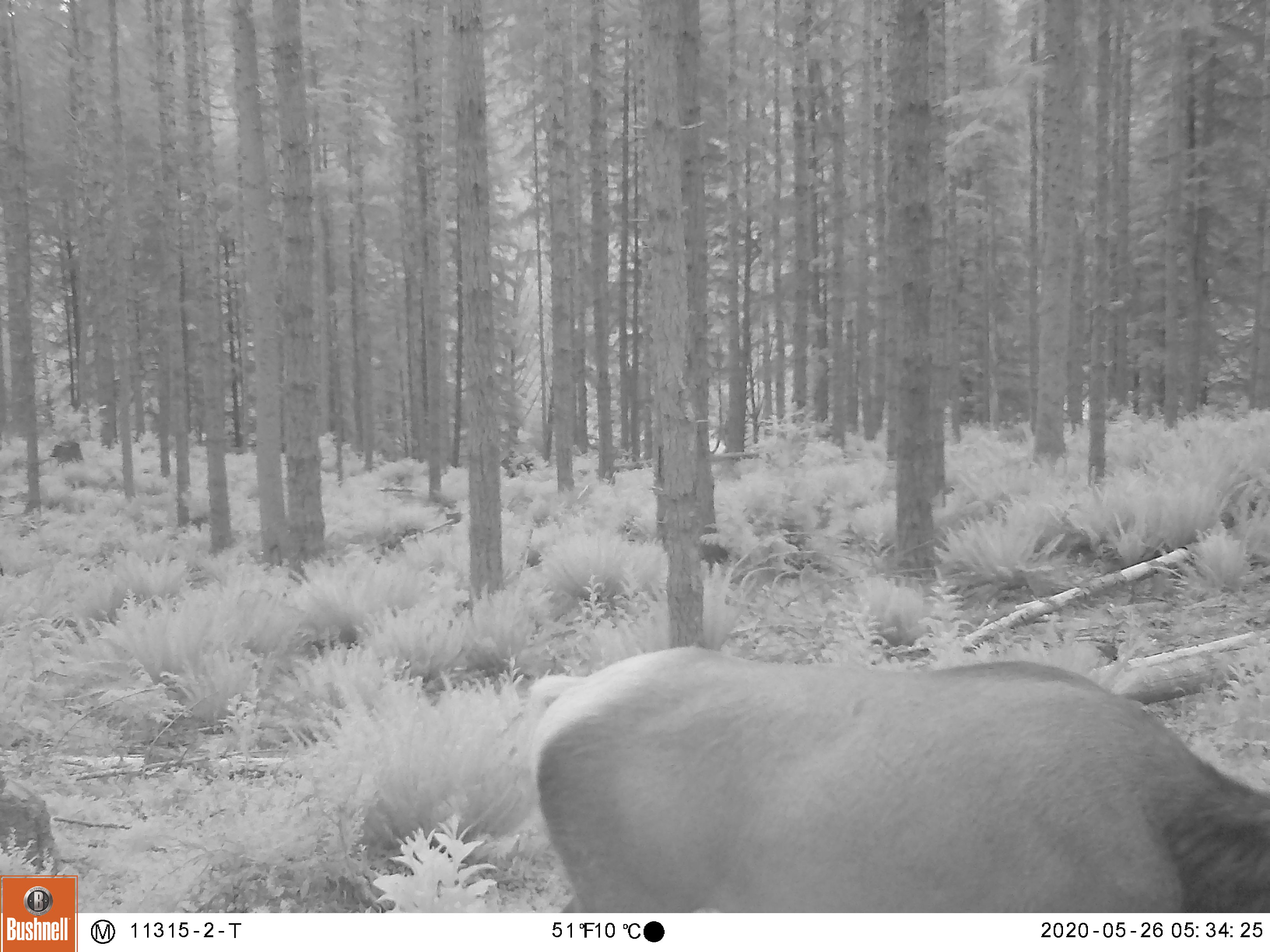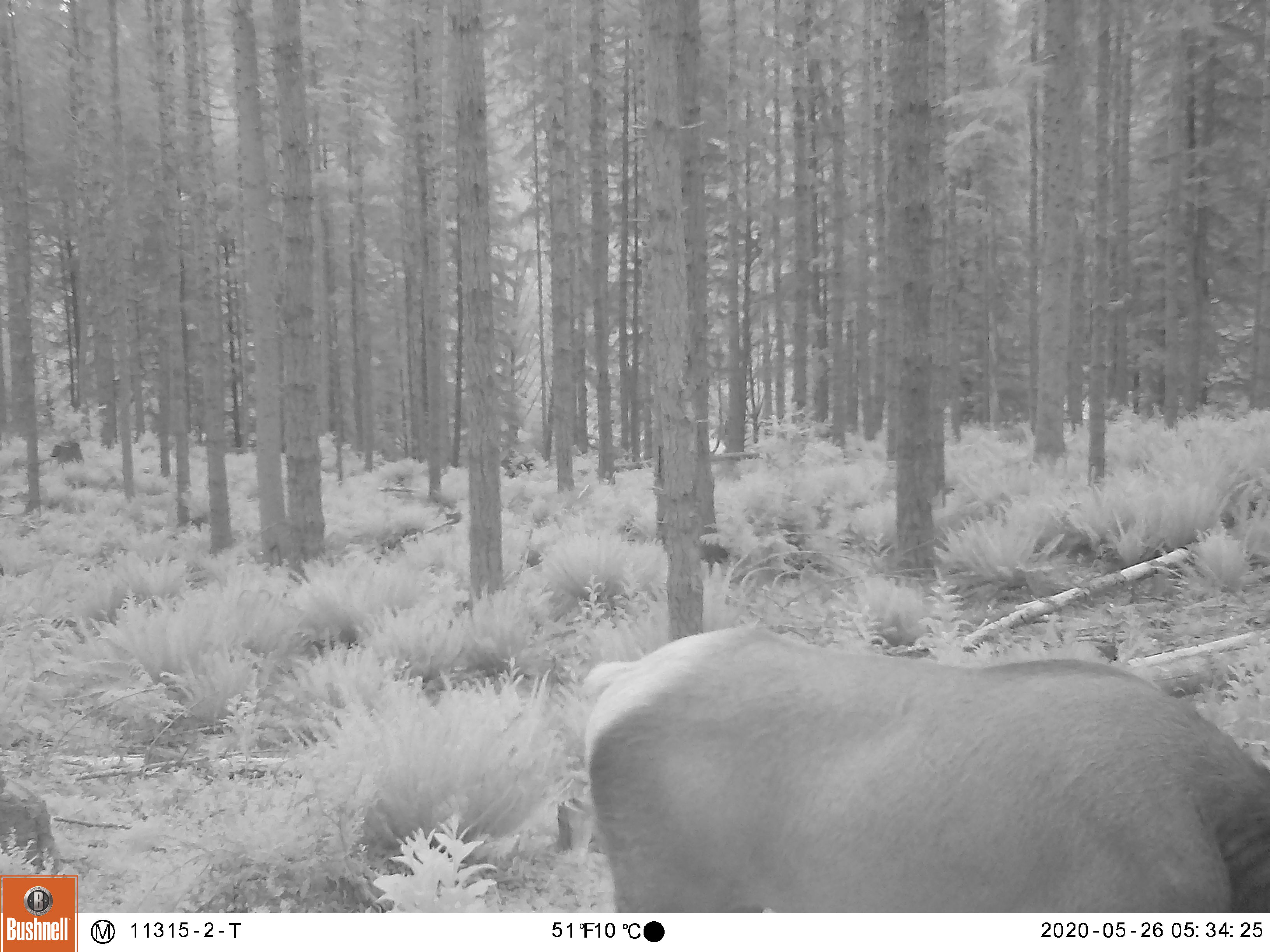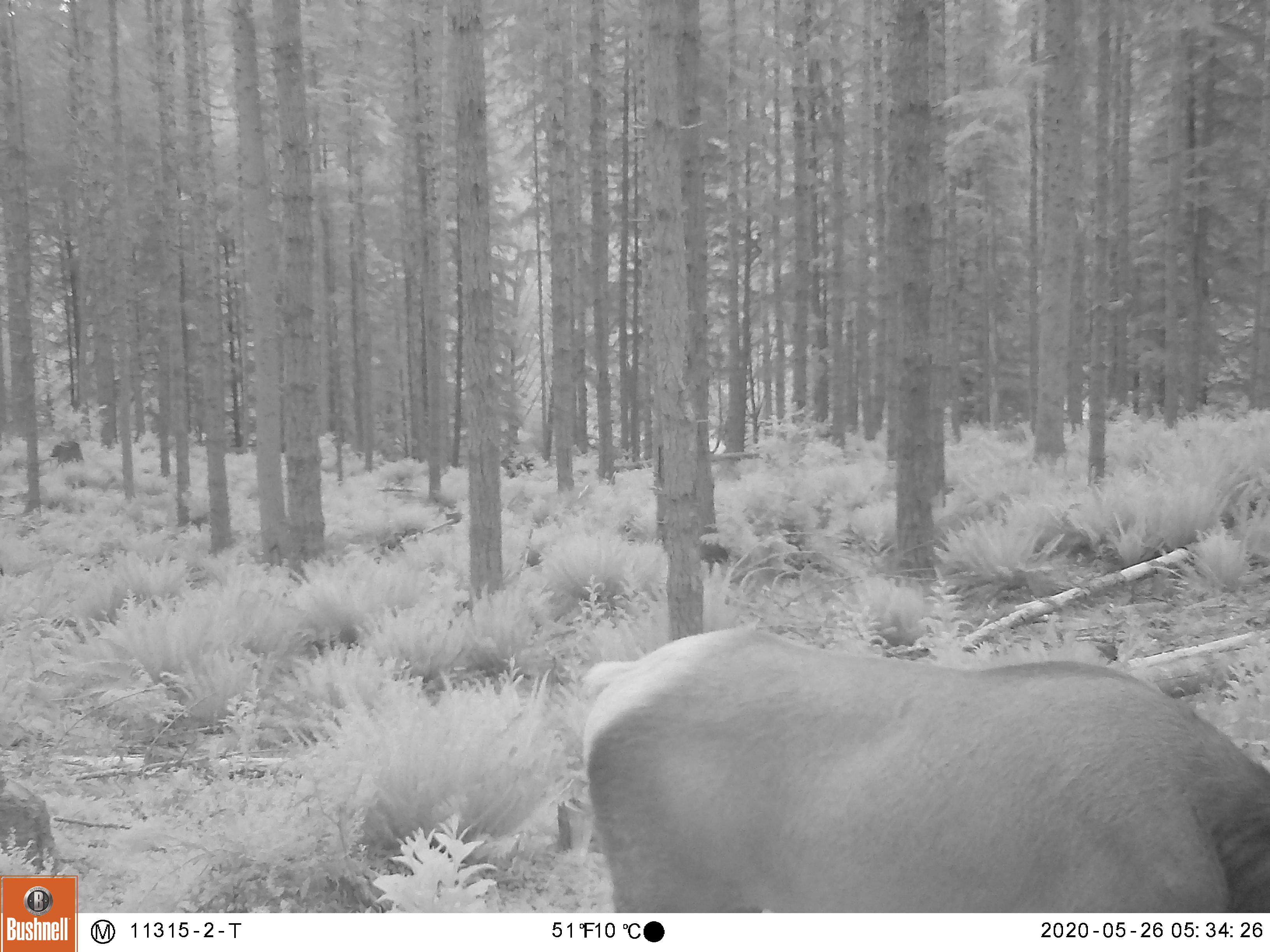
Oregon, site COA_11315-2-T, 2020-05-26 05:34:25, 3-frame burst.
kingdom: Animalia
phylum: Chordata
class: Mammalia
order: Artiodactyla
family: Cervidae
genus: Cervus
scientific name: Cervus canadensis roosevelti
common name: roosevelt elk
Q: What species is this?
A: Roosevelt elk (Cervus canadensis roosevelti).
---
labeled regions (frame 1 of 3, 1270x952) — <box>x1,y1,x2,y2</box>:
roosevelt elk: <box>510,631,1266,906</box>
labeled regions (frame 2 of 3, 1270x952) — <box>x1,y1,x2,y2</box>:
roosevelt elk: <box>576,618,1266,906</box>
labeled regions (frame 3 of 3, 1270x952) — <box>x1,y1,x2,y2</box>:
roosevelt elk: <box>561,611,1264,904</box>